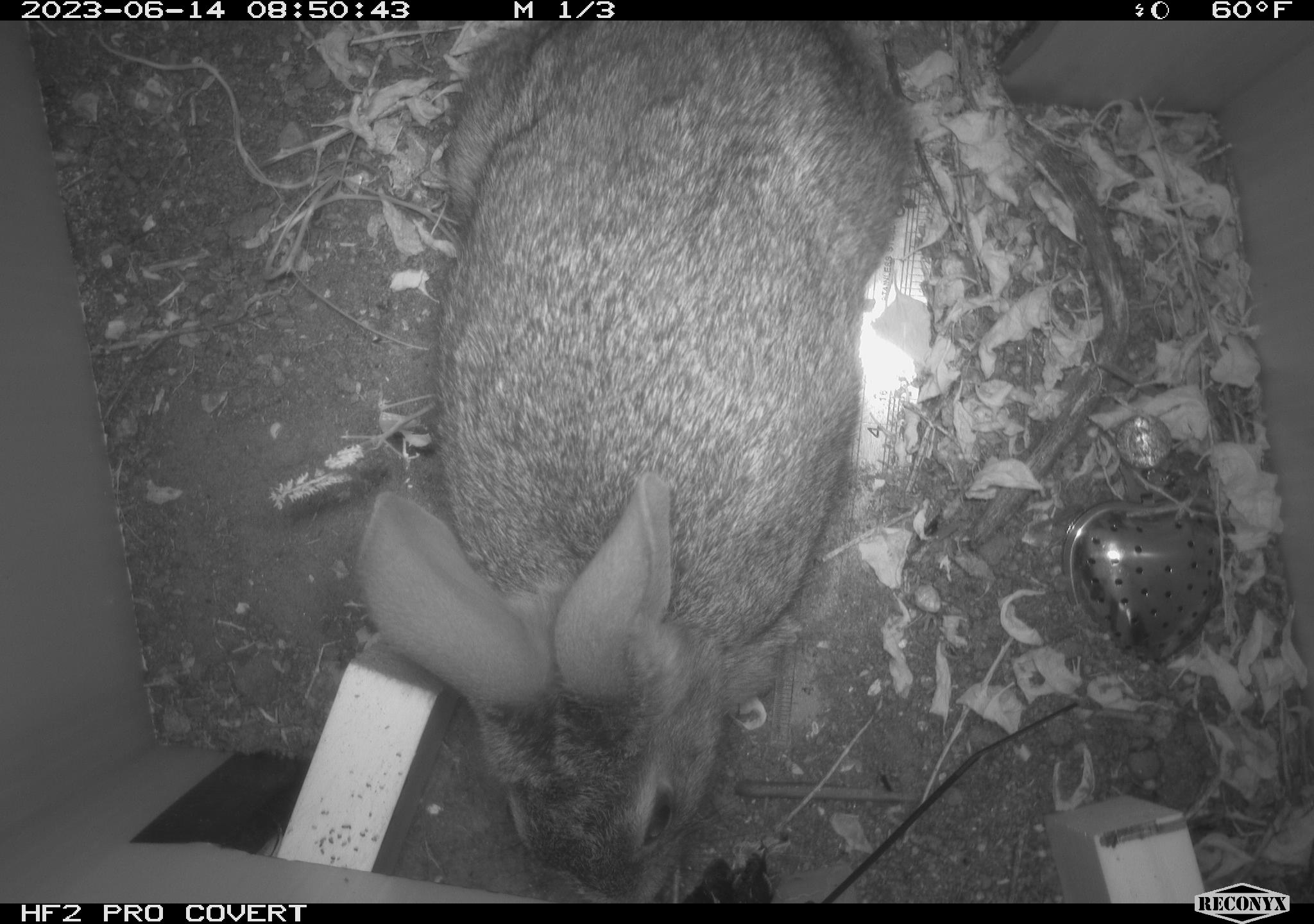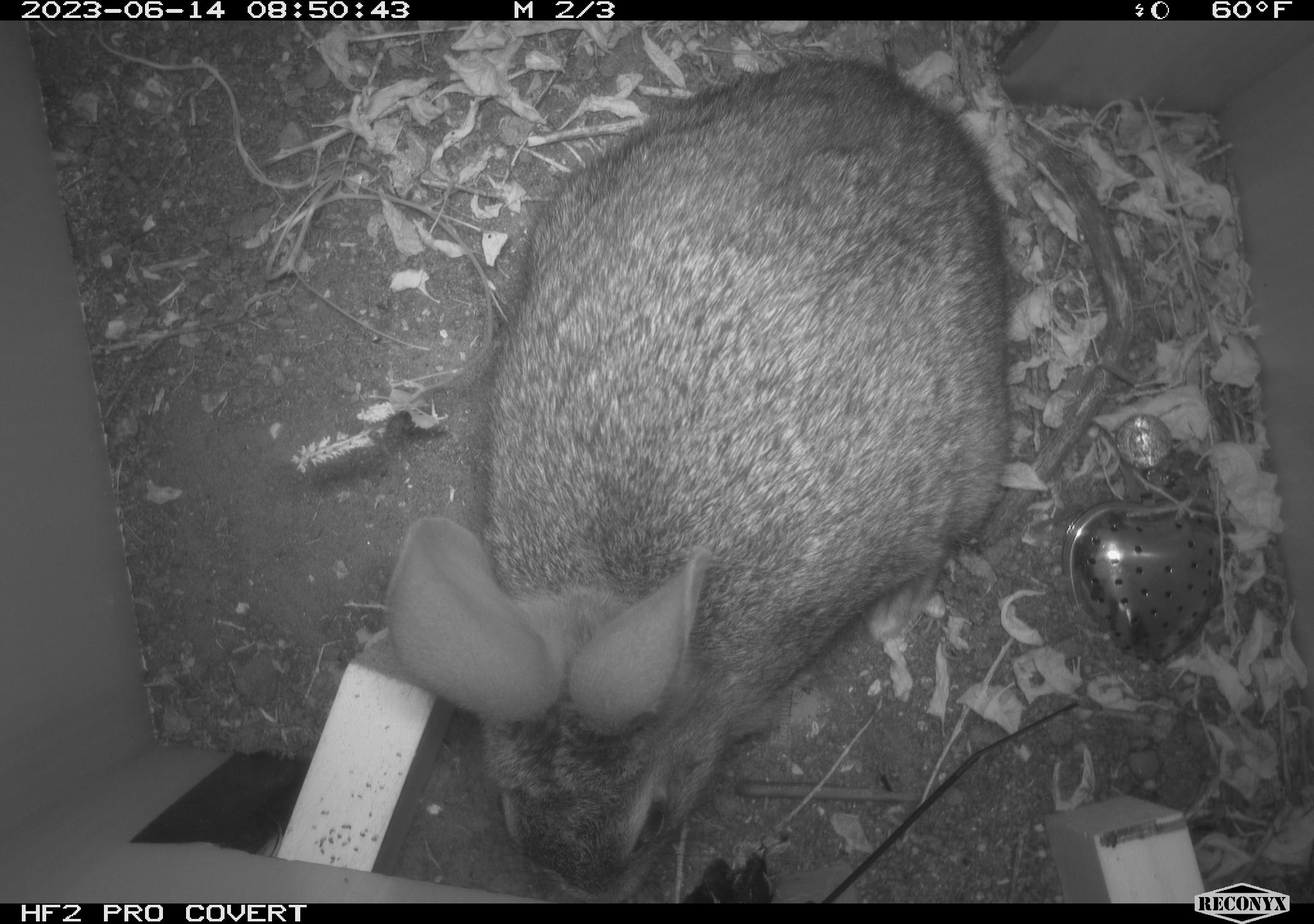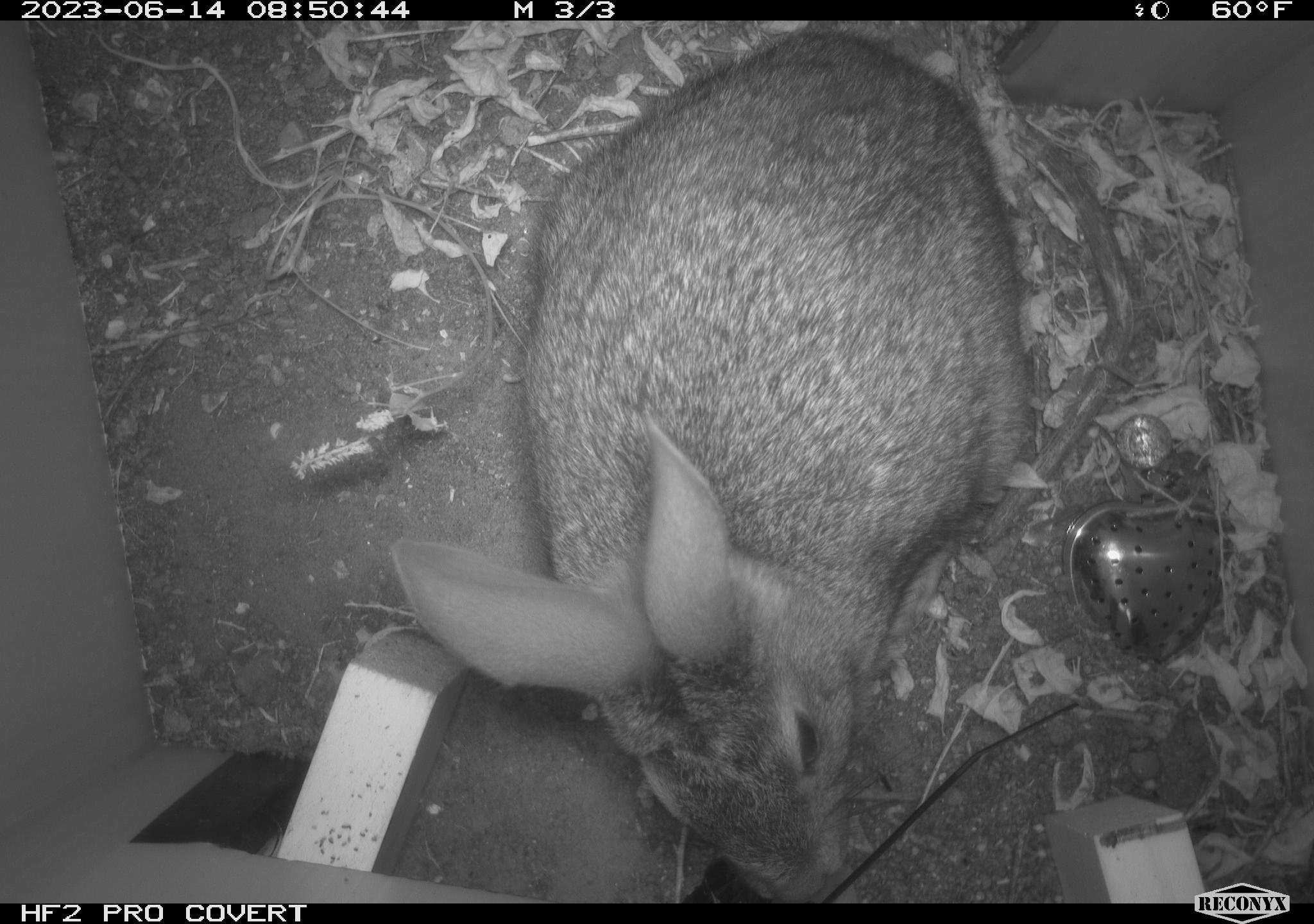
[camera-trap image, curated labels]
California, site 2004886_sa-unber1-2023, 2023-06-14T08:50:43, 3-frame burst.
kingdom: Animalia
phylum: Chordata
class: Mammalia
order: Lagomorpha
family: Leporidae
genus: Sylvilagus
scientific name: Sylvilagus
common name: cottontail rabbits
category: sylvilagus species